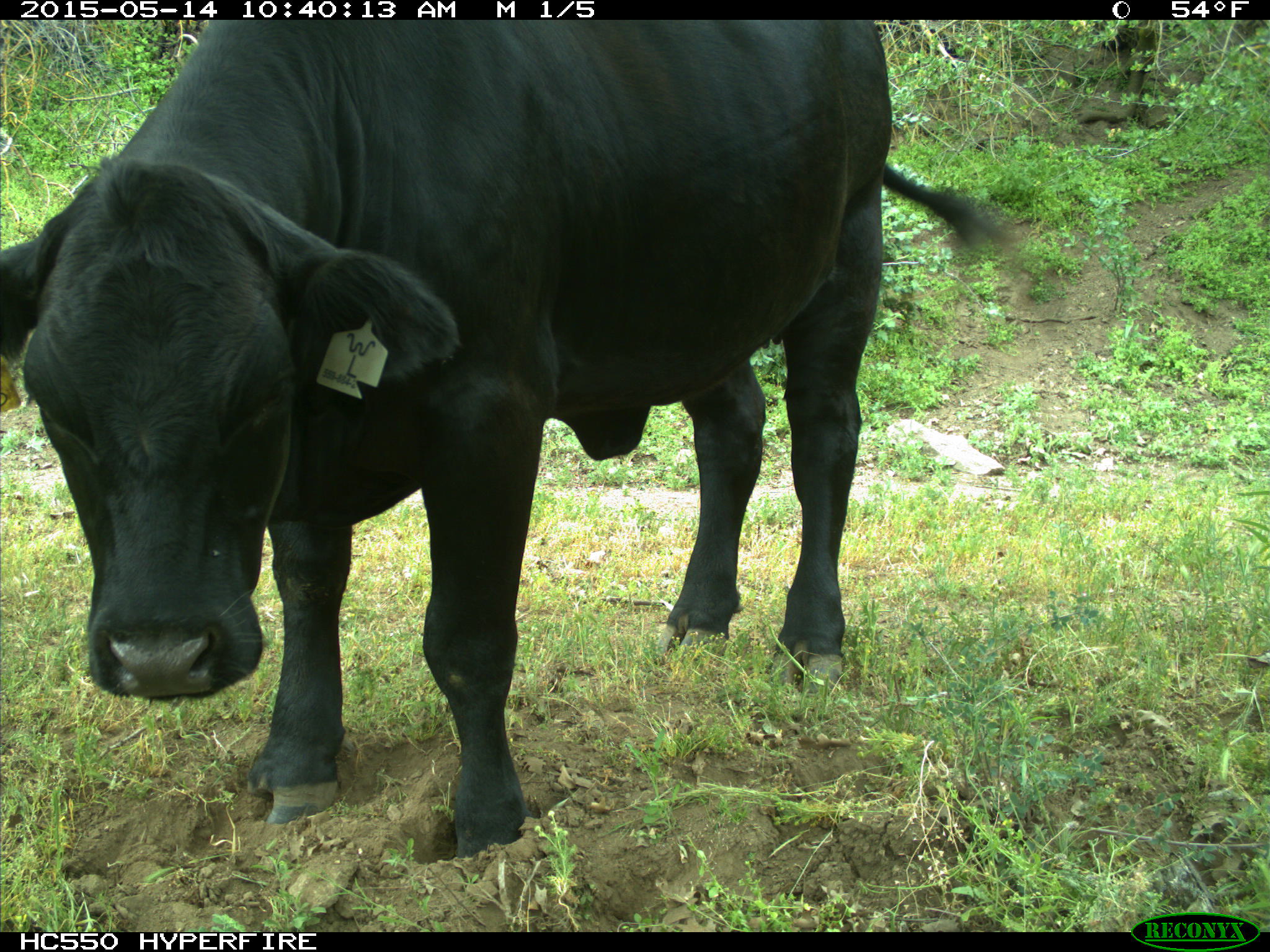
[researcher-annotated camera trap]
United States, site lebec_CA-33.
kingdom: Animalia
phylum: Chordata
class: Mammalia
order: Artiodactyla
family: Bovidae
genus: Bos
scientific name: Bos taurus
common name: domestic cow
Bos taurus (domestic cow).